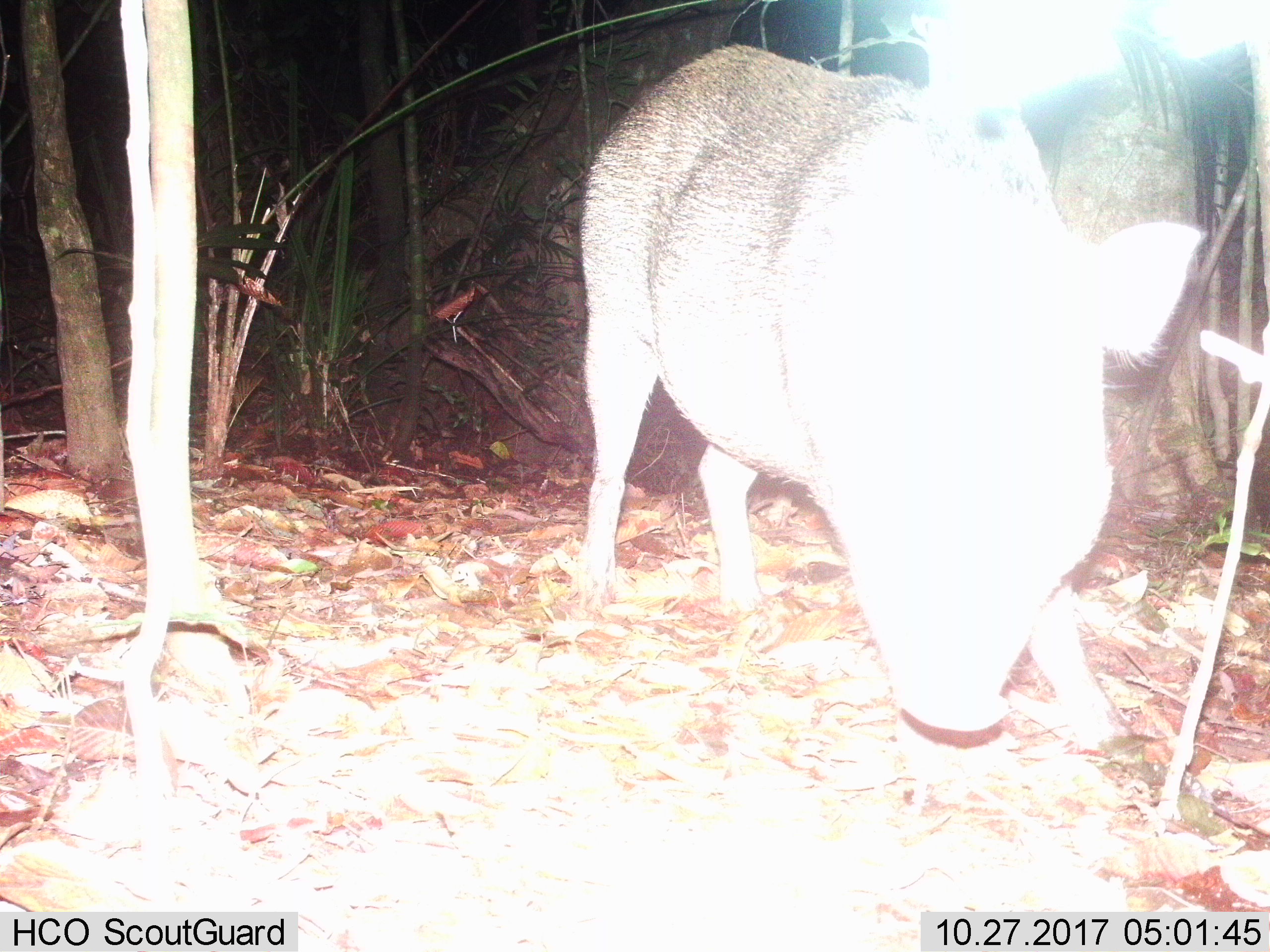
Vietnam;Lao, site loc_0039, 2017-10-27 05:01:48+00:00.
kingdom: Animalia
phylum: Chordata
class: Mammalia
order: Artiodactyla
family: Suidae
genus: Sus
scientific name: Sus scrofa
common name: eurasian wild pig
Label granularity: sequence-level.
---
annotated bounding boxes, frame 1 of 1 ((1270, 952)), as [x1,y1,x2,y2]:
eurasian wild pig: [569,41,1213,761]